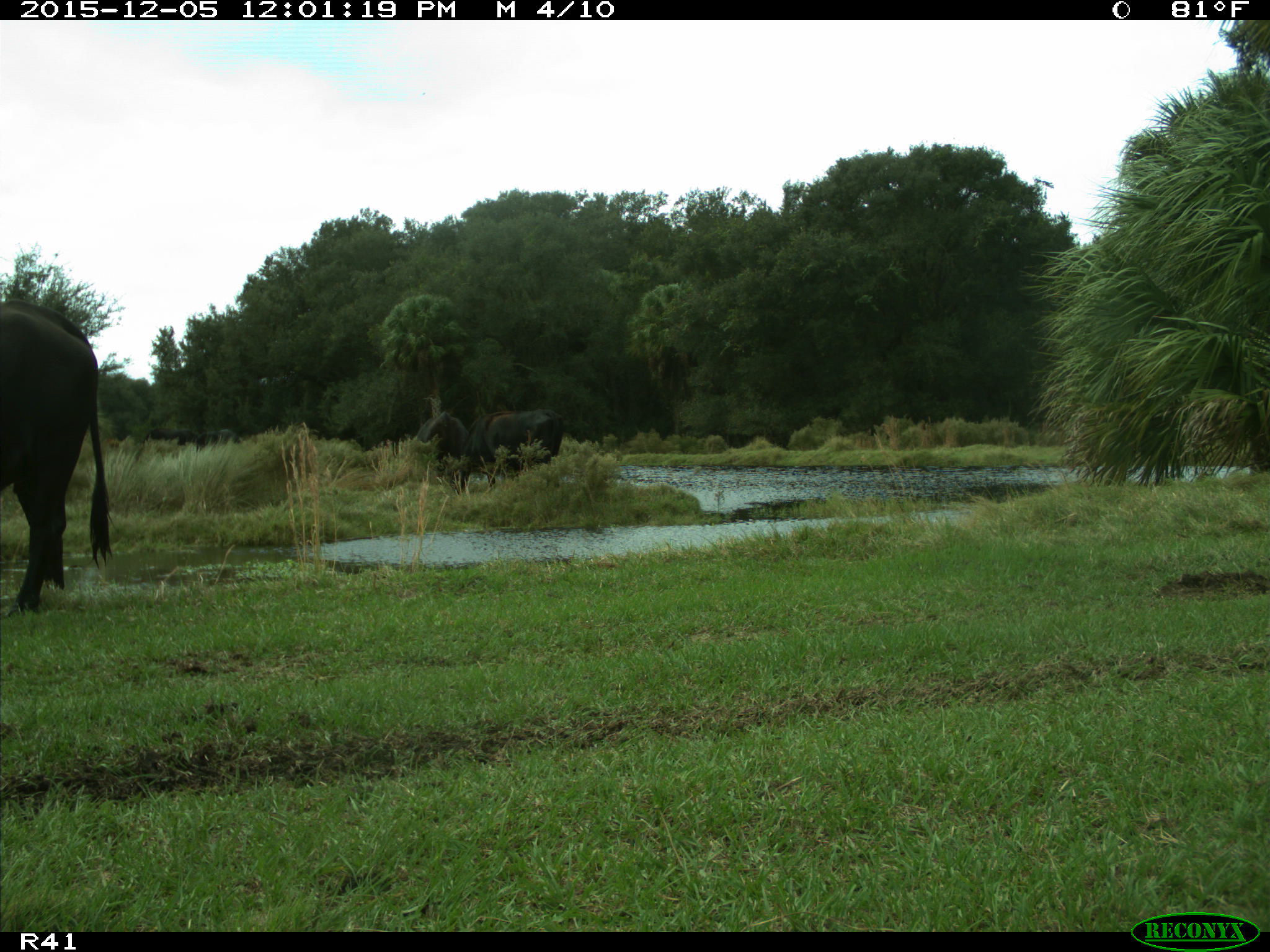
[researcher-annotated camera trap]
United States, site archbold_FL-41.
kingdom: Animalia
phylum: Chordata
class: Mammalia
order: Artiodactyla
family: Bovidae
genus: Bos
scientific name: Bos taurus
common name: domestic cow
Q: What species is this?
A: Bos taurus (domestic cow).